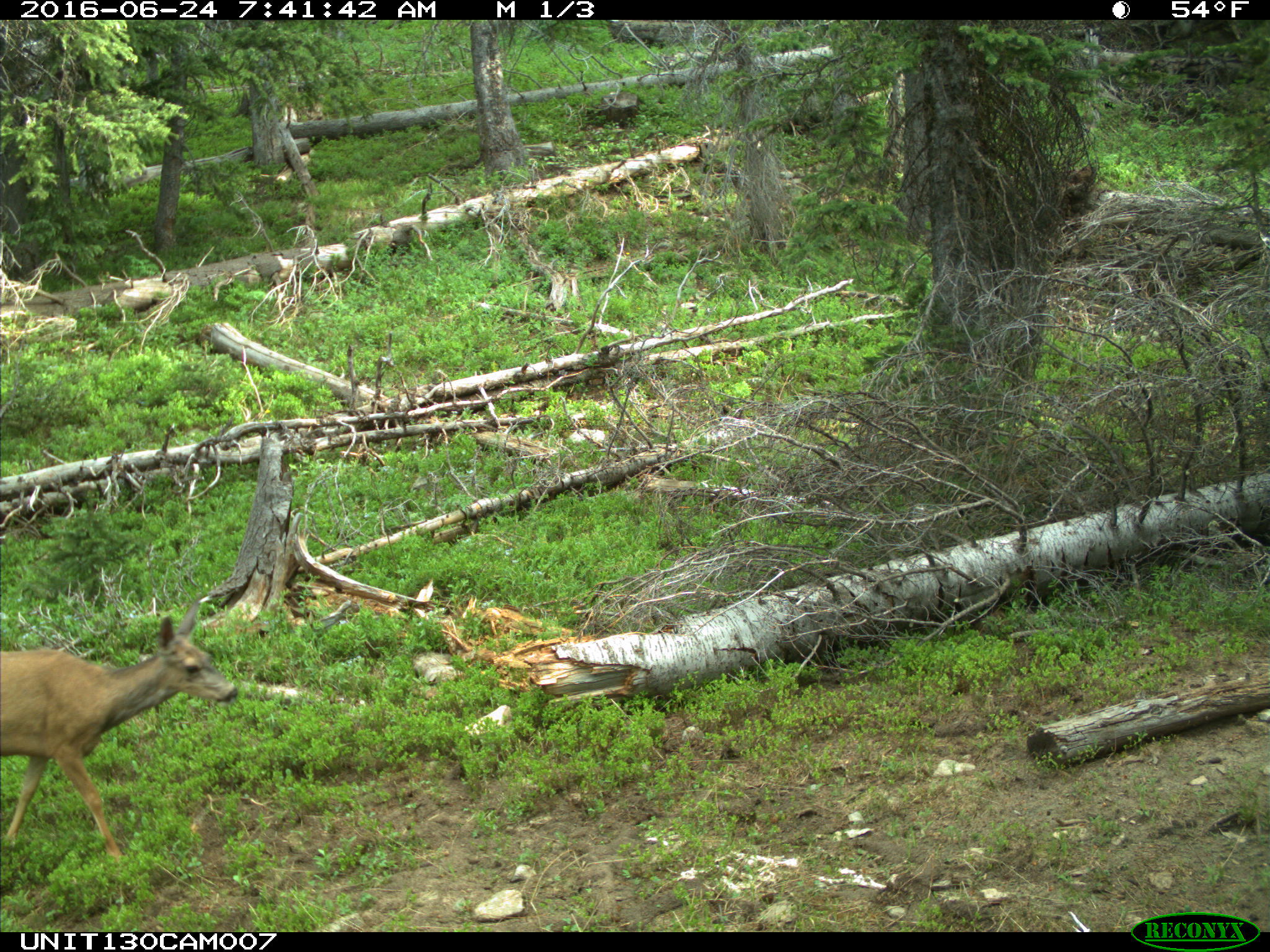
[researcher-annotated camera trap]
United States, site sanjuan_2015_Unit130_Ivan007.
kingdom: Animalia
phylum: Chordata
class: Mammalia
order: Artiodactyla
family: Cervidae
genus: Odocoileus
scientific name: Odocoileus hemionus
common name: mule deer